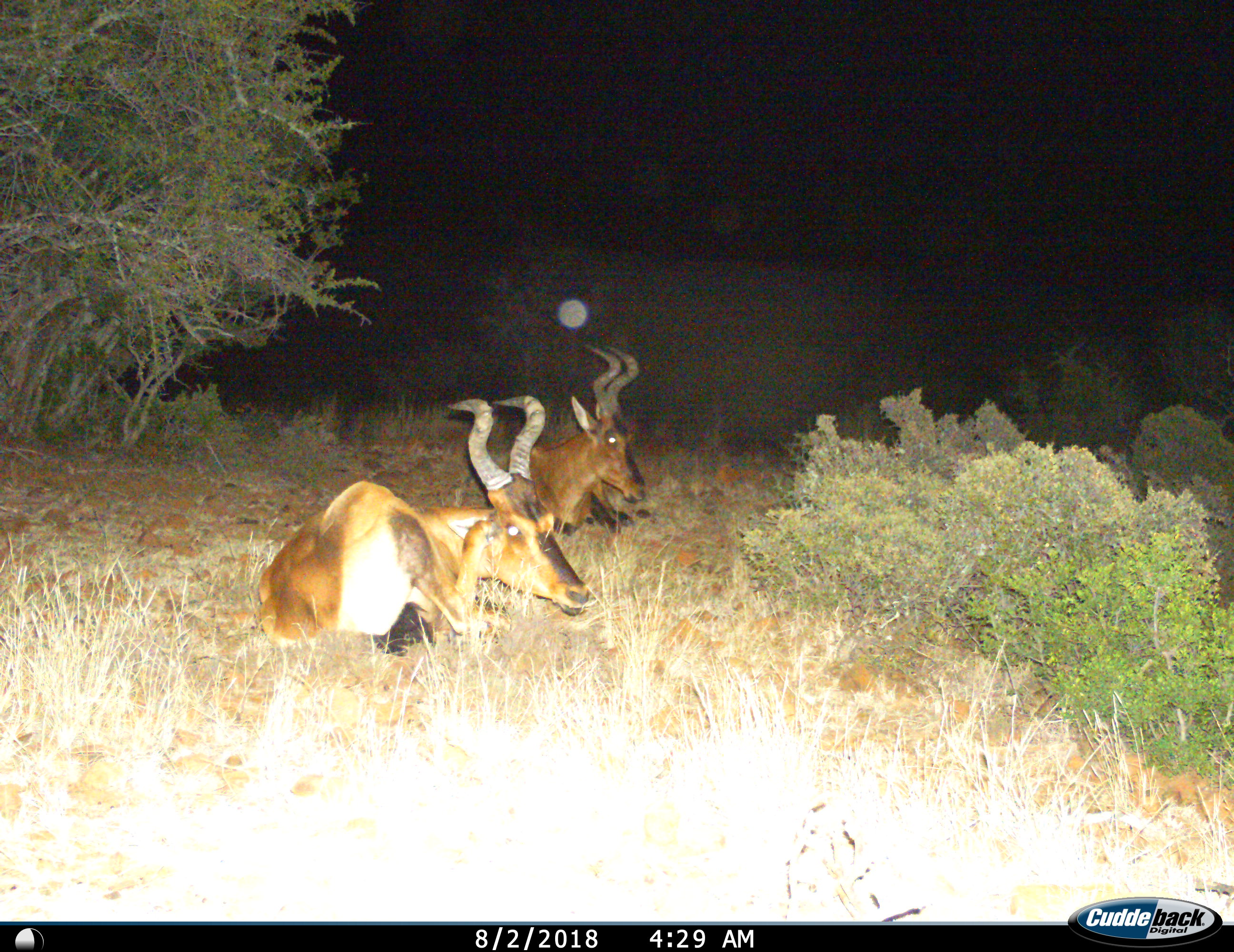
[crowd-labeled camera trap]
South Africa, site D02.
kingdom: Animalia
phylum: Chordata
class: Mammalia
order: Artiodactyla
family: Bovidae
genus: Alcelaphus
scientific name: Alcelaphus buselaphus caama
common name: red hartebeest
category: hartebeestred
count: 2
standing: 0%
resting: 100%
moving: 0%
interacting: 0%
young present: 0%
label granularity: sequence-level